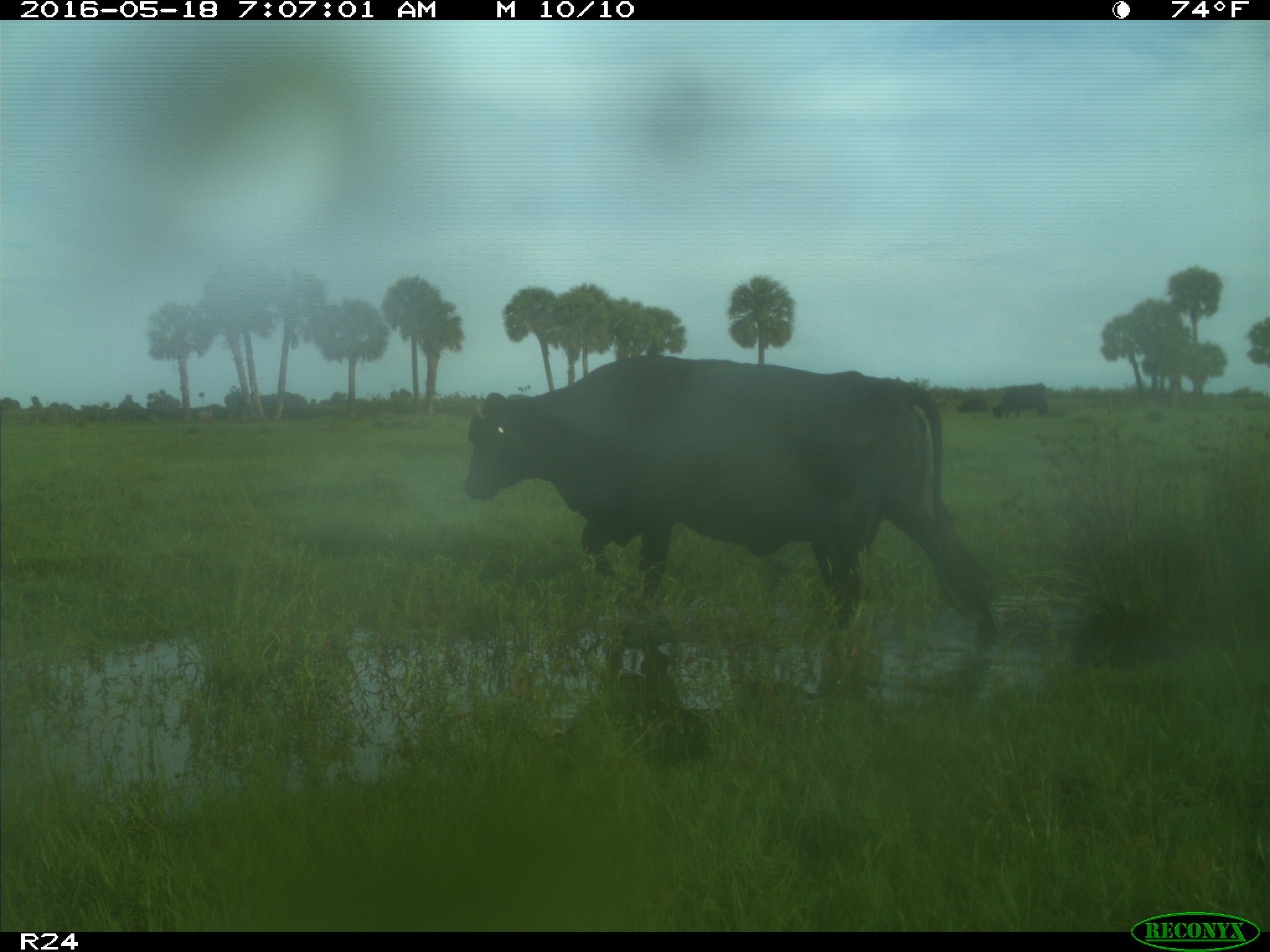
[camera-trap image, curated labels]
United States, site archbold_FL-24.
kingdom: Animalia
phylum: Chordata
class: Mammalia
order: Artiodactyla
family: Bovidae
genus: Bos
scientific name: Bos taurus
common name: domestic cow